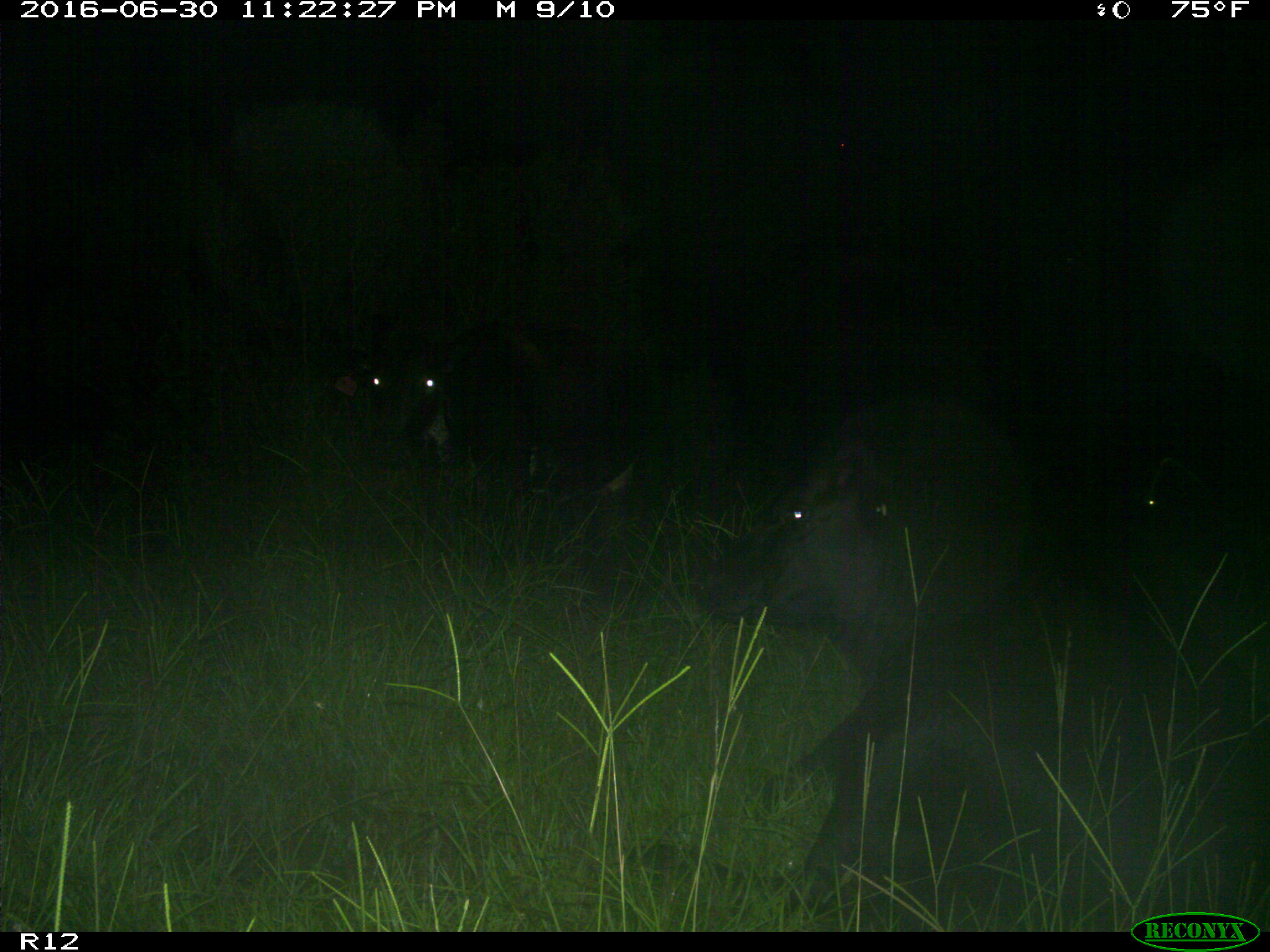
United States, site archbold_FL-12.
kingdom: Animalia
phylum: Chordata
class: Mammalia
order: Artiodactyla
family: Bovidae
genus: Bos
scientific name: Bos taurus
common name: domestic cow